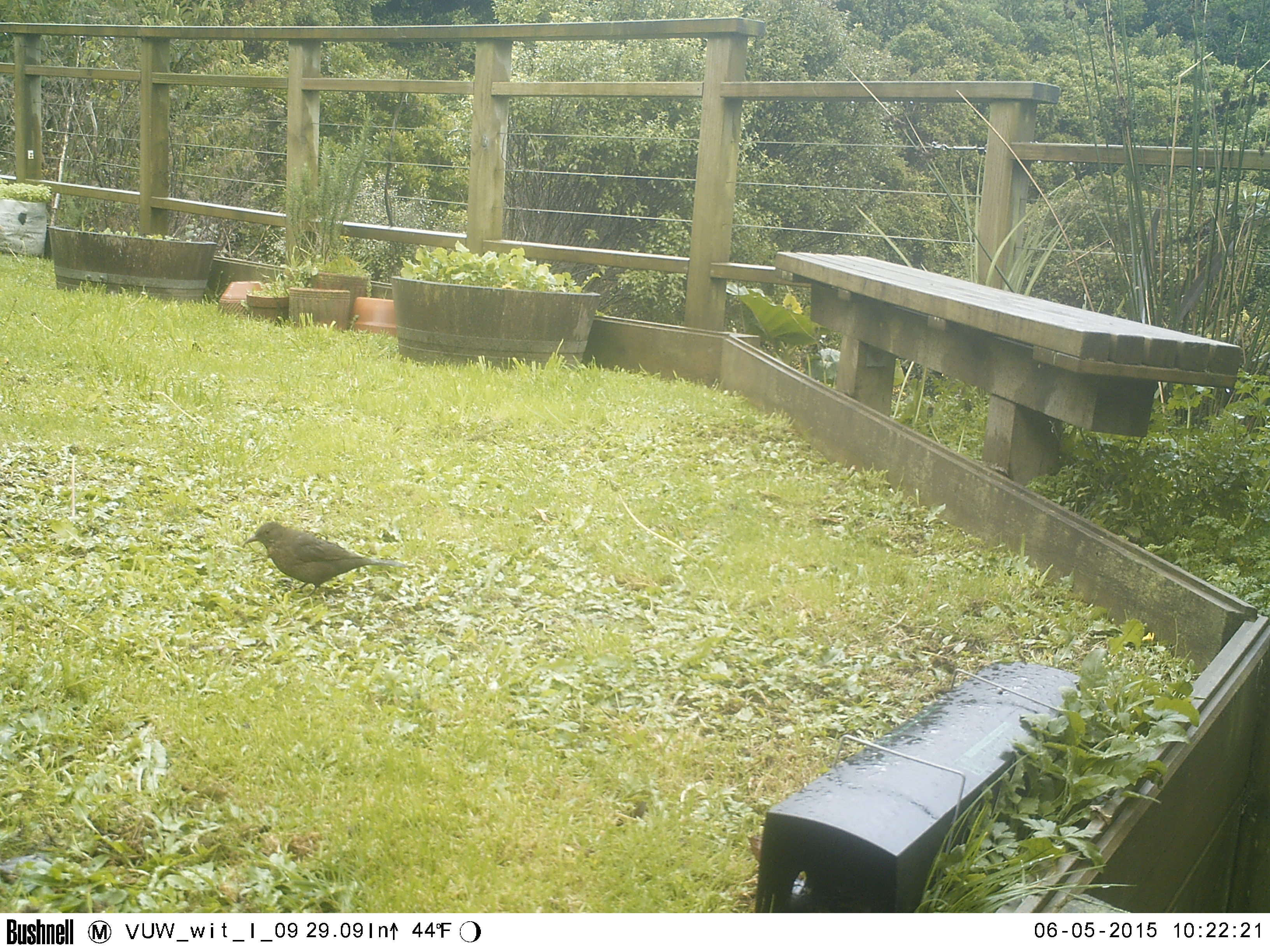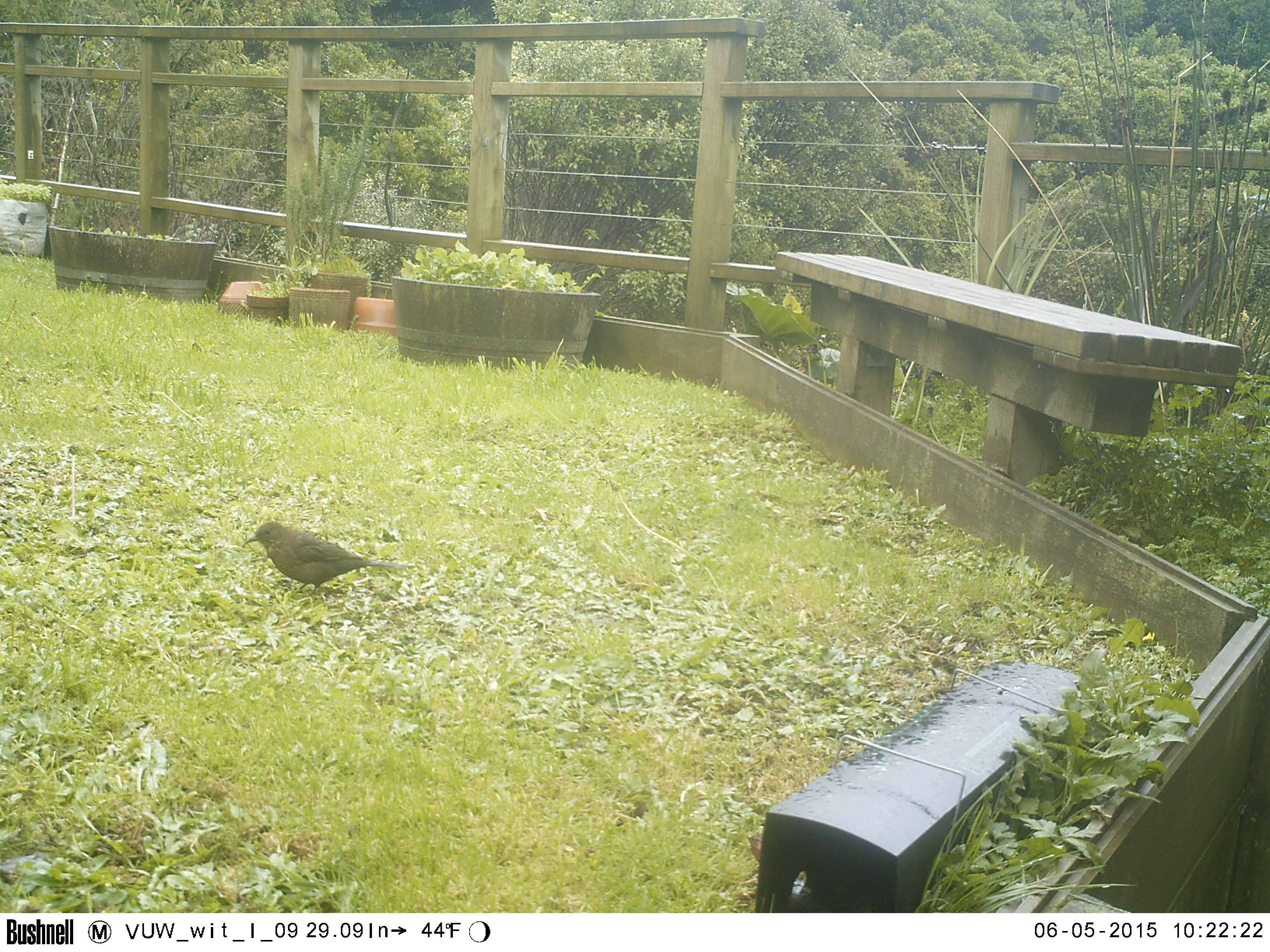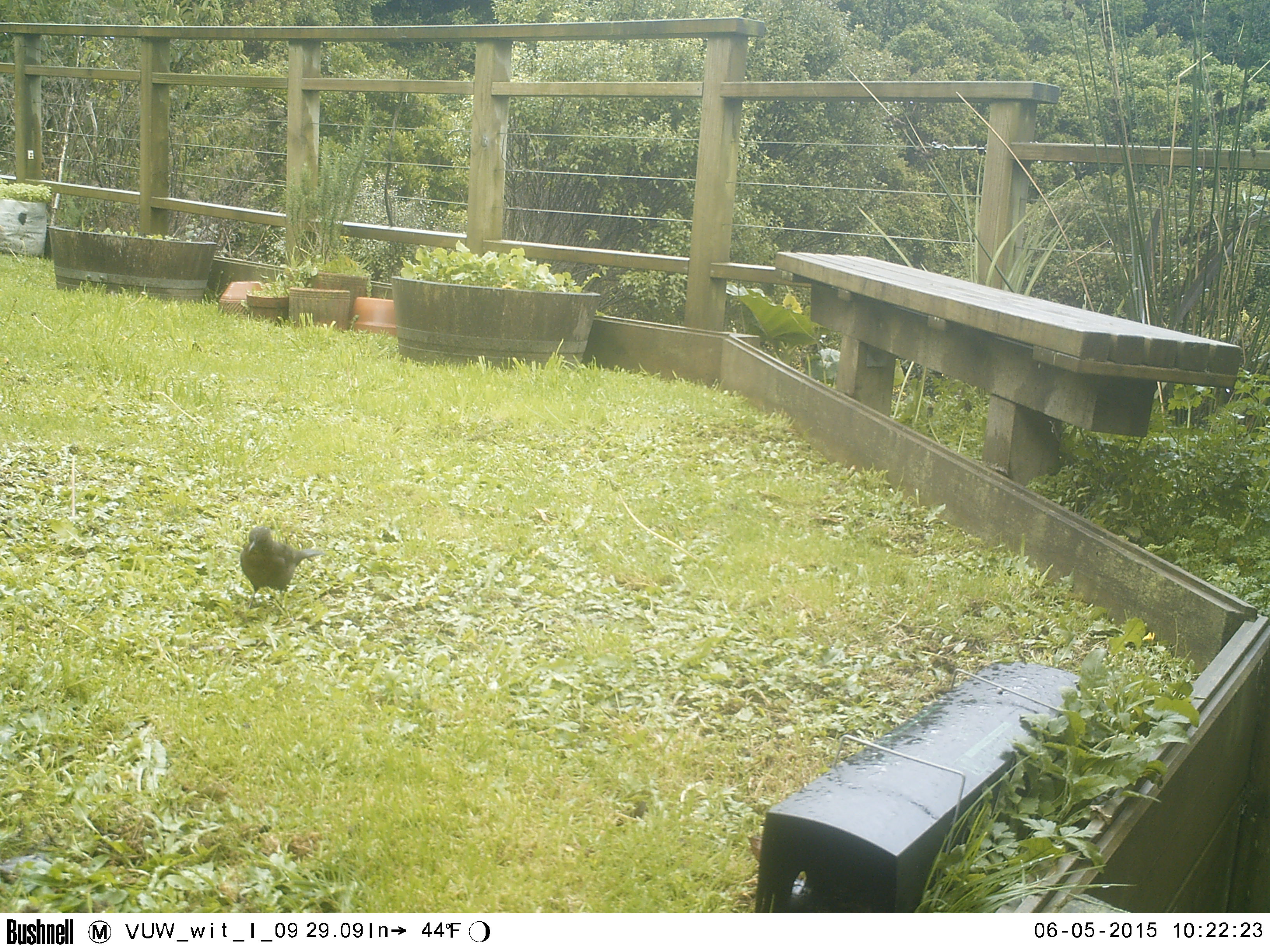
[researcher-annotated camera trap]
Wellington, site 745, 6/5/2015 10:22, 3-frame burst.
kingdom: Animalia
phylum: Chordata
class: Aves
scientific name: Aves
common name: bird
Bird (Aves).